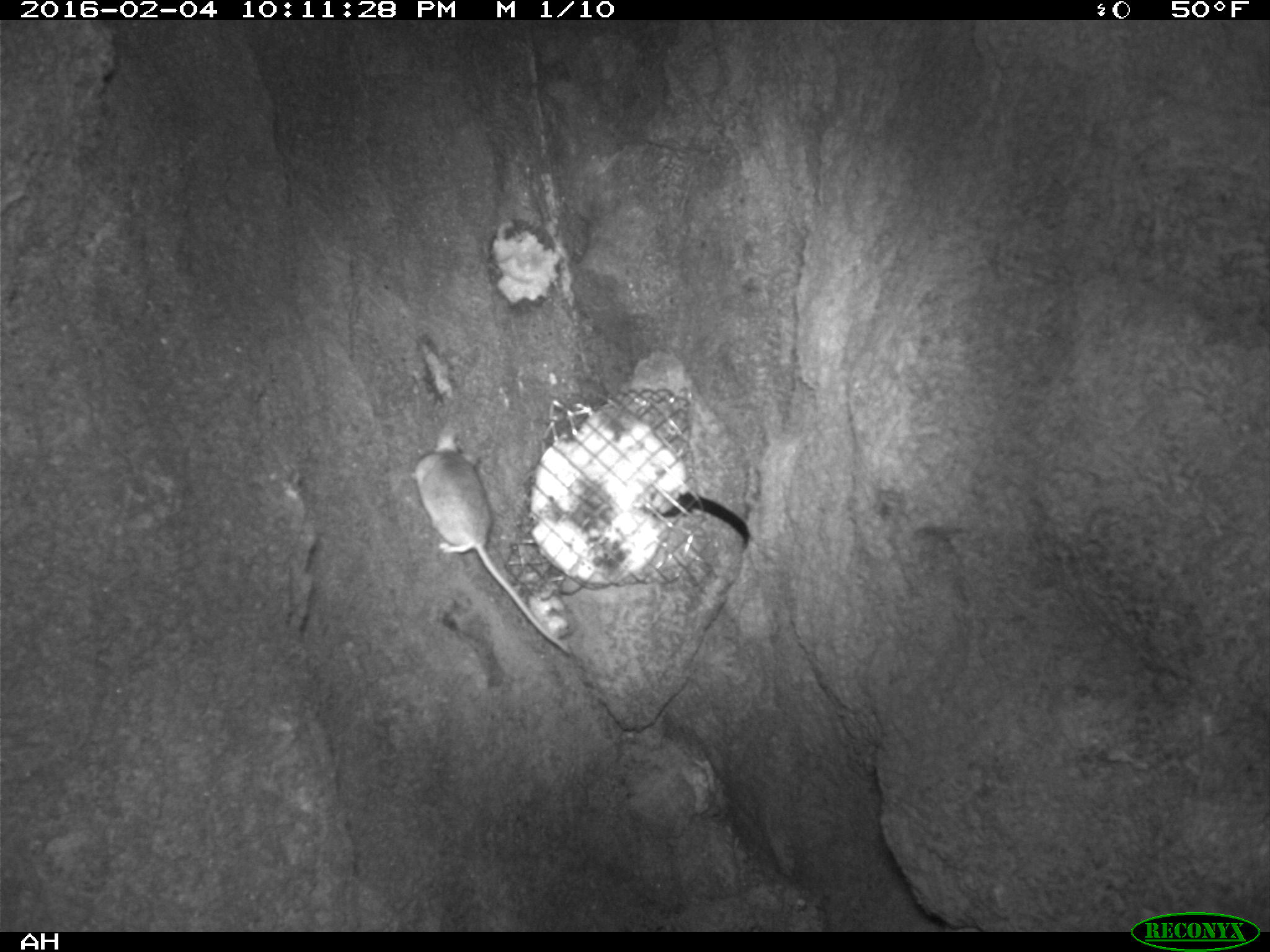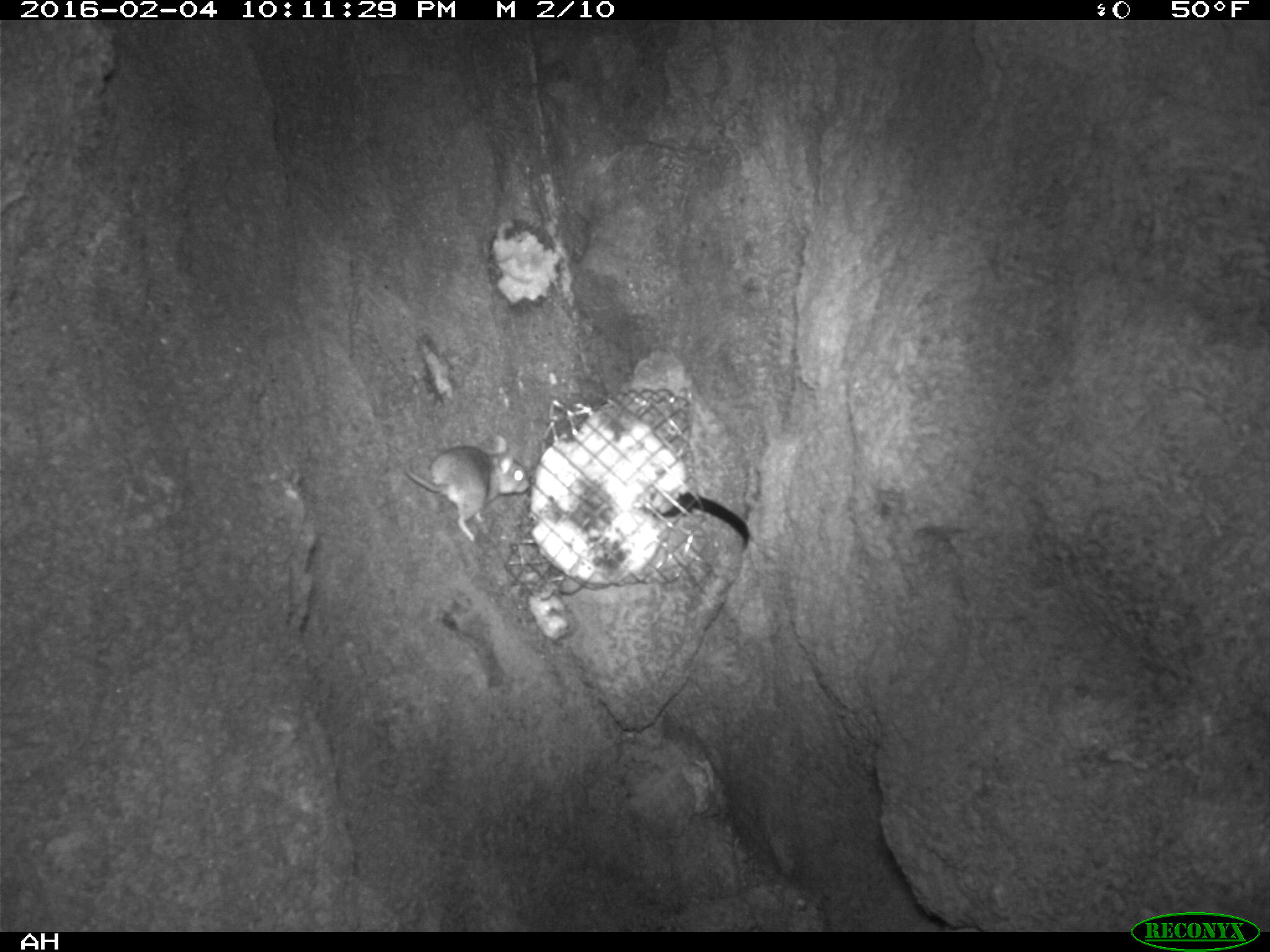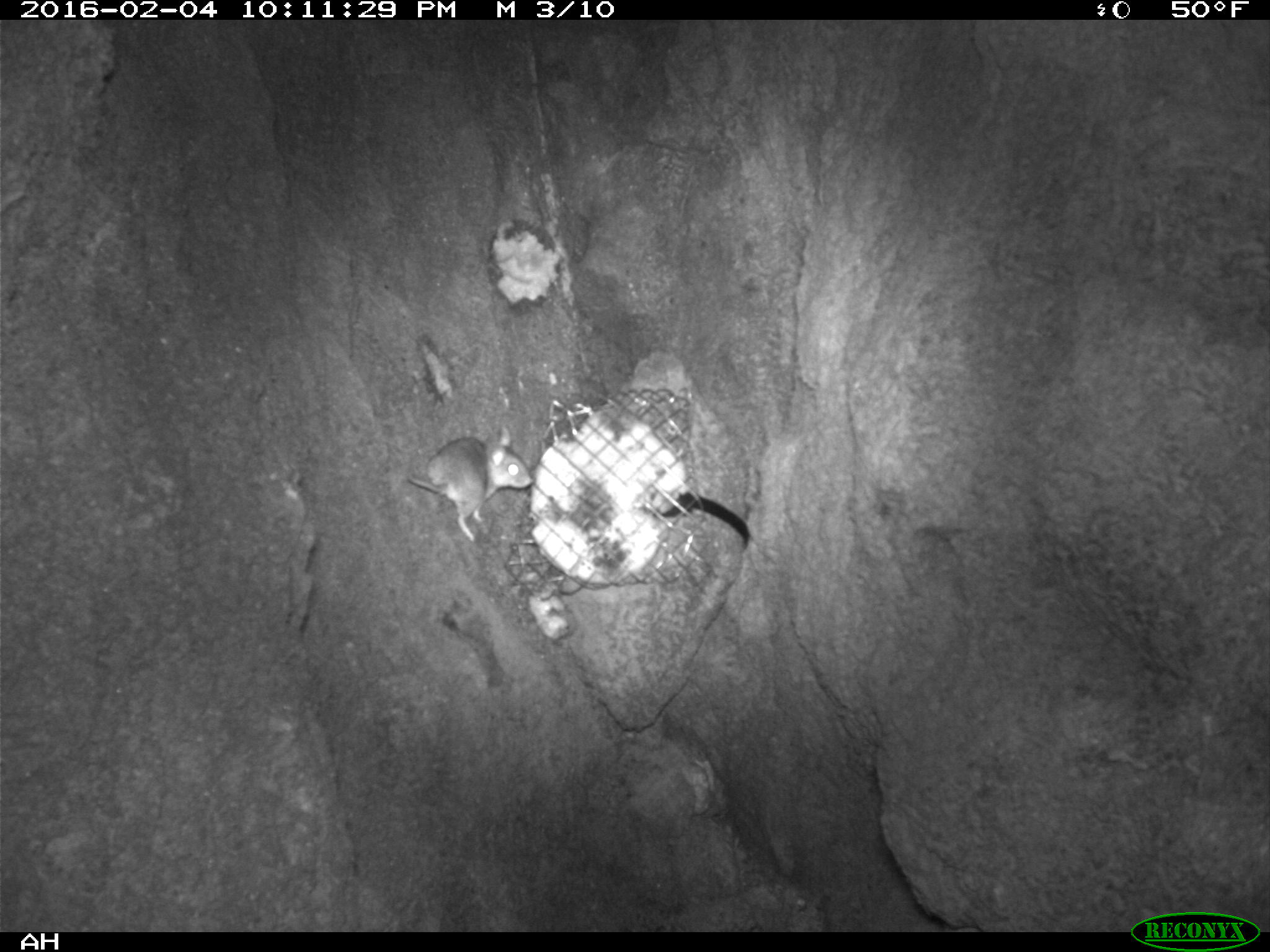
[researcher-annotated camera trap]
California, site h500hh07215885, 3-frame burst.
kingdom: Animalia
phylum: Chordata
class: Mammalia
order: Rodentia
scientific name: Rodentia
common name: rodent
Rodent (Rodentia).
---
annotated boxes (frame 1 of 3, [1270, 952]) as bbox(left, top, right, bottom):
rodent: bbox(409, 425, 568, 653)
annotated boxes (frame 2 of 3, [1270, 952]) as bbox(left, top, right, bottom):
rodent: bbox(401, 434, 528, 543)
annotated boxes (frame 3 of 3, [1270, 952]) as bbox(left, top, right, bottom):
rodent: bbox(407, 421, 535, 541)